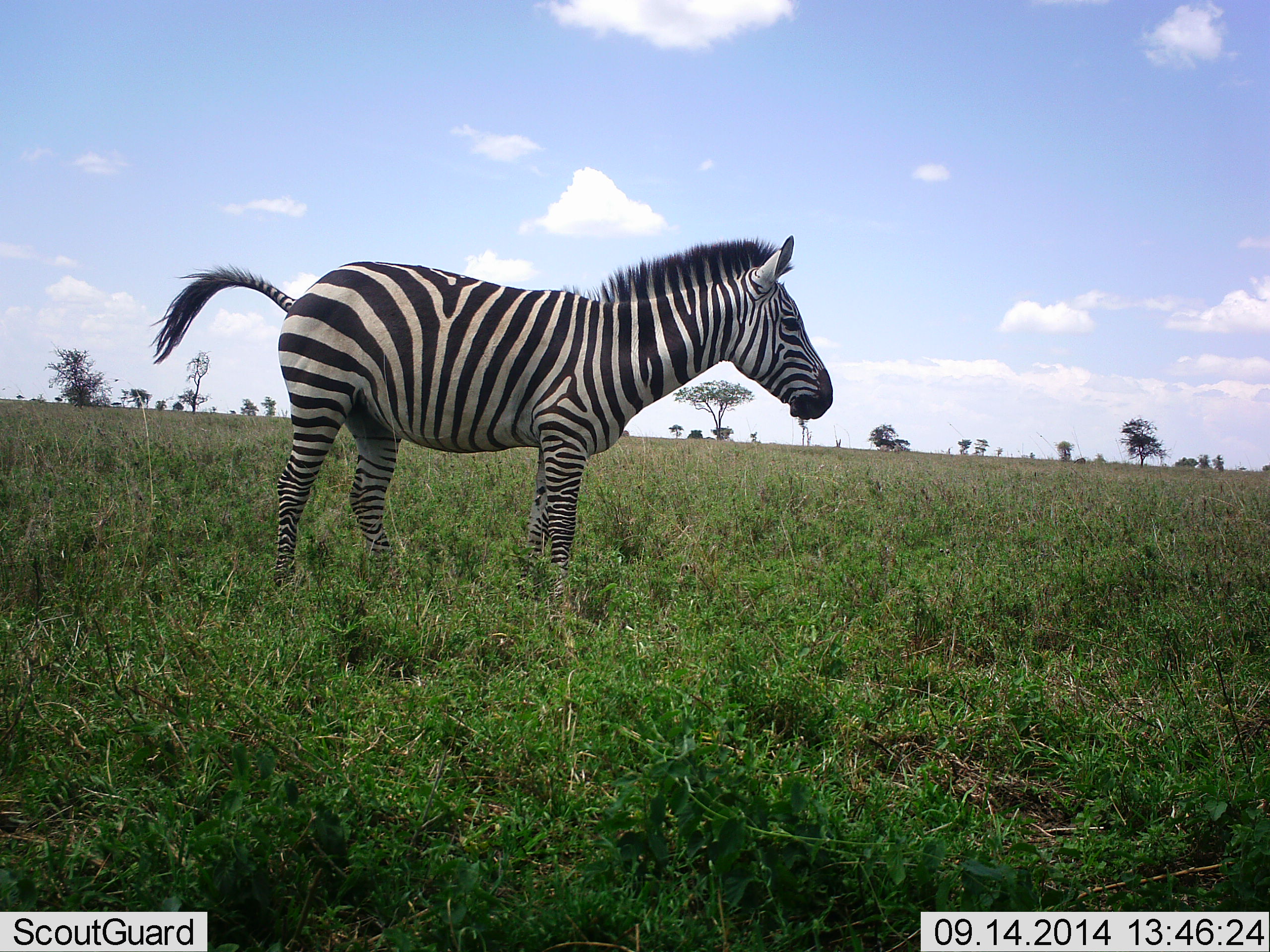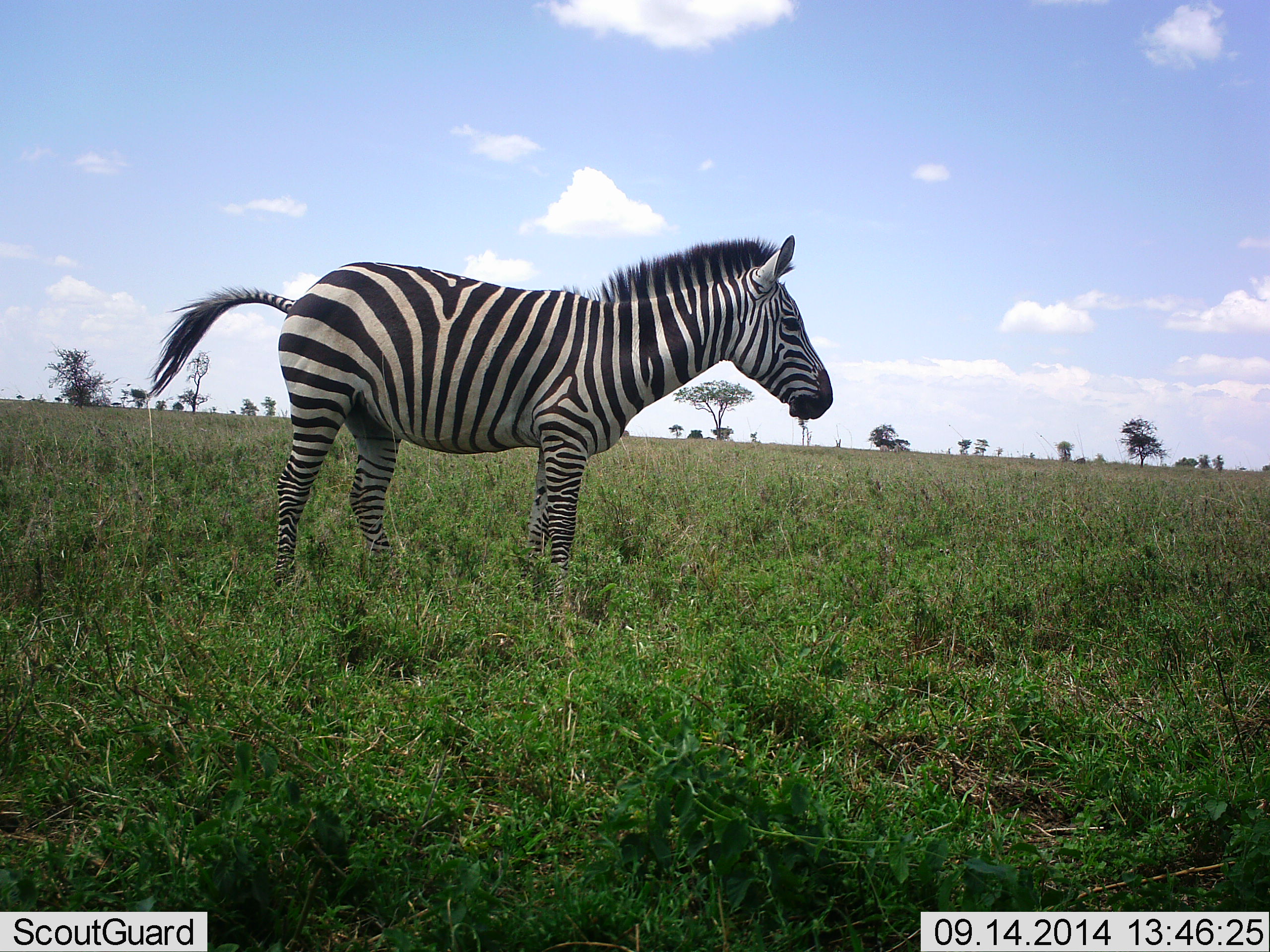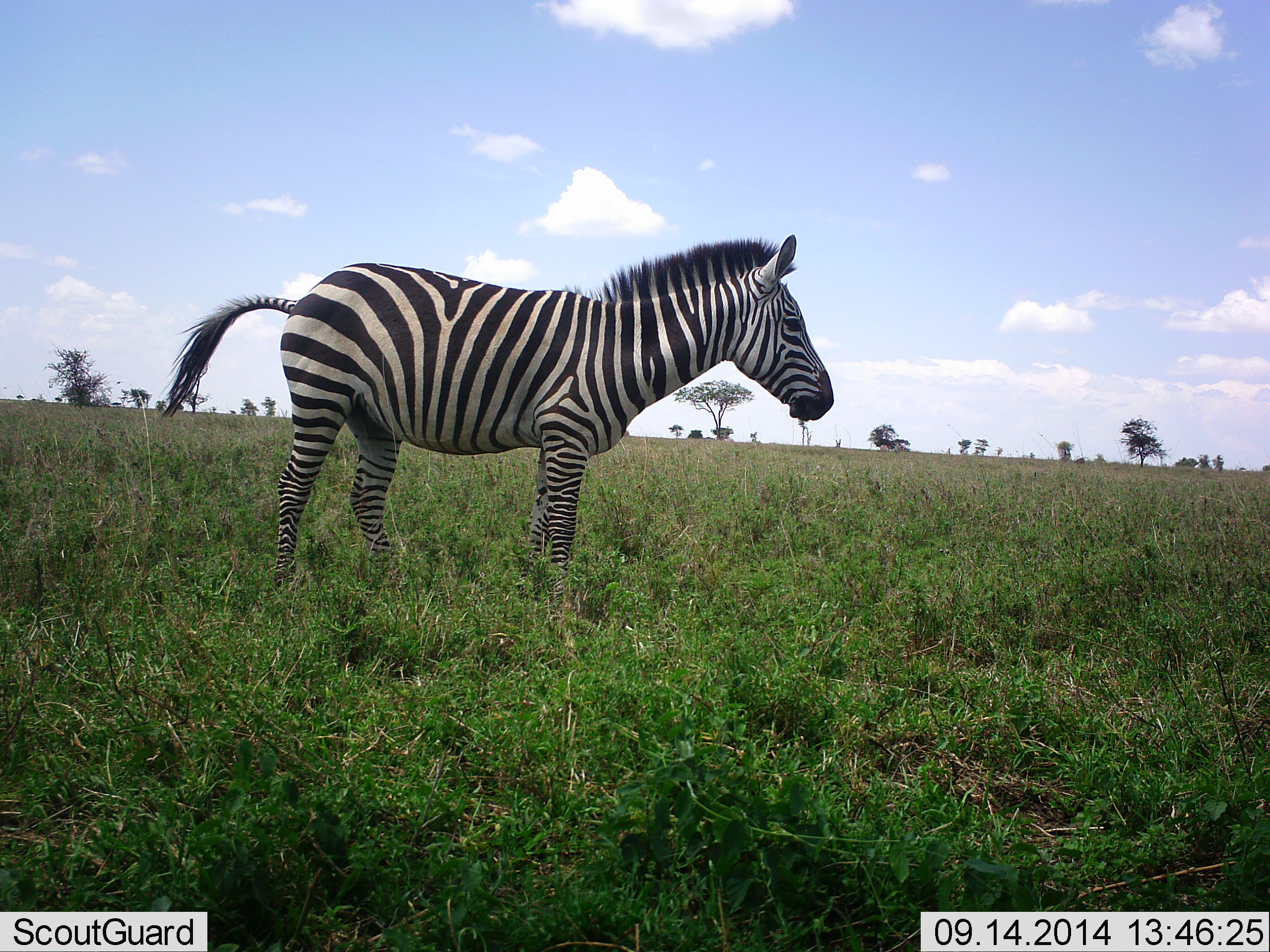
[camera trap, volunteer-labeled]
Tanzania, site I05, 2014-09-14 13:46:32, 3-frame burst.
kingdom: Animalia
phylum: Chordata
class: Mammalia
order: Perissodactyla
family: Equidae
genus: Equus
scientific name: Equus quagga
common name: plains zebra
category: zebra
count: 1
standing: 100%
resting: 0%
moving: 0%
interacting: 0%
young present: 0%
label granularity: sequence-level